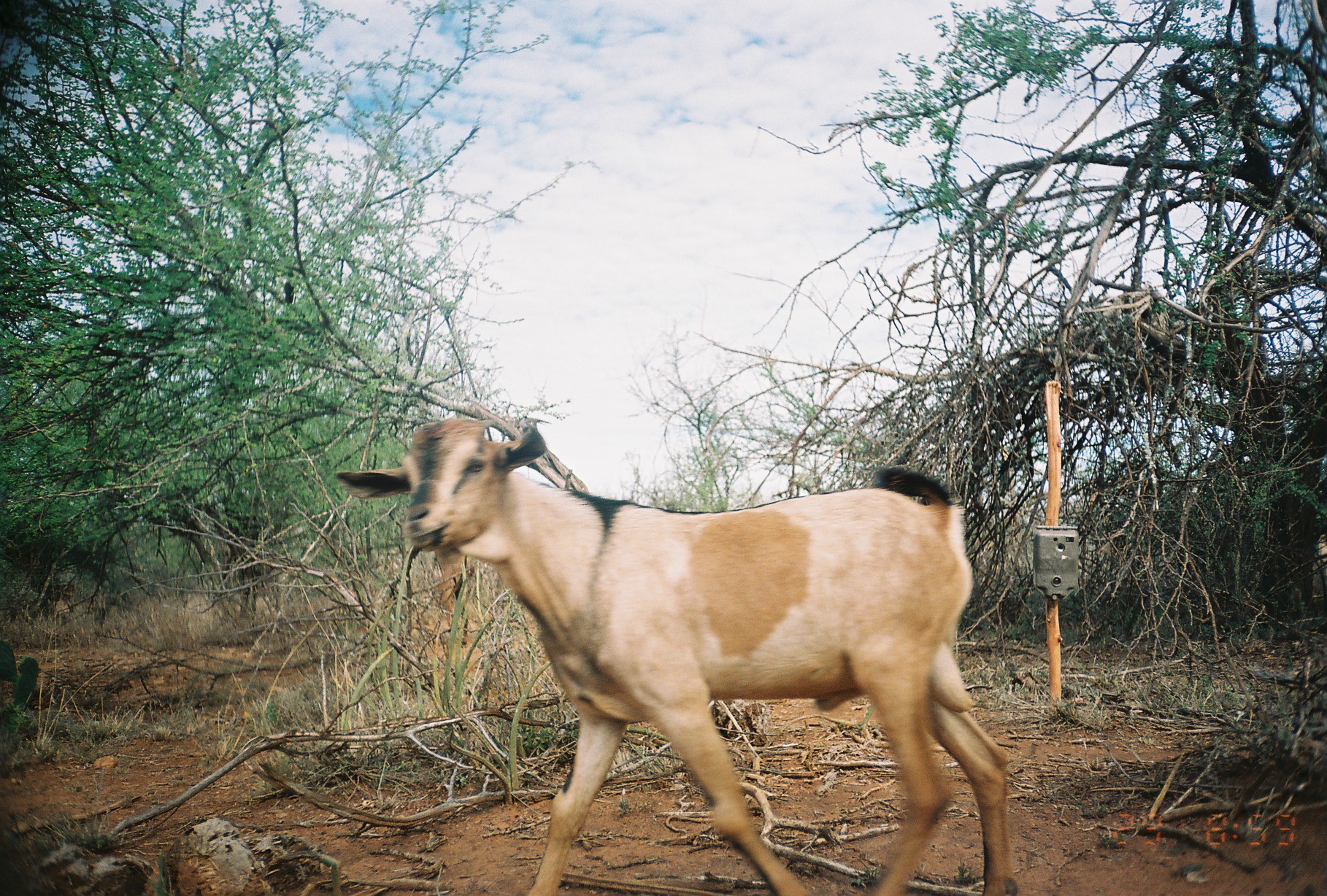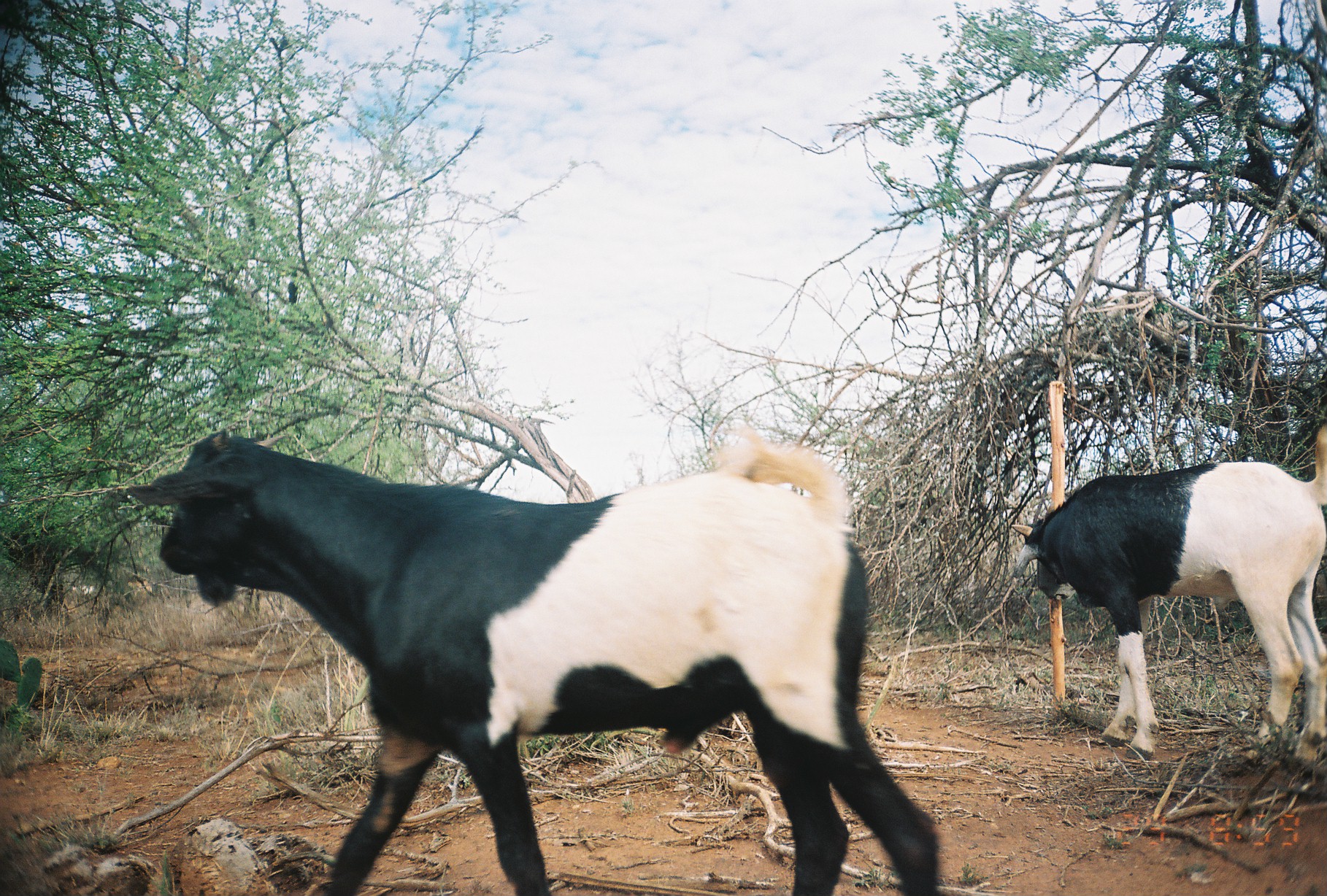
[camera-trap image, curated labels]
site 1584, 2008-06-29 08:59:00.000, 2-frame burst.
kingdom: Animalia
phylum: Chordata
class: Mammalia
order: Artiodactyla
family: Bovidae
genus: Capra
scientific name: Capra aegagrus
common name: wild goat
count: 1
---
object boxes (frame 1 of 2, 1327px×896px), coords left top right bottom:
capra aegagrus: 333 414 1019 895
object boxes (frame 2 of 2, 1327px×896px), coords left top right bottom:
capra aegagrus: 123 424 941 894; 1010 420 1325 767